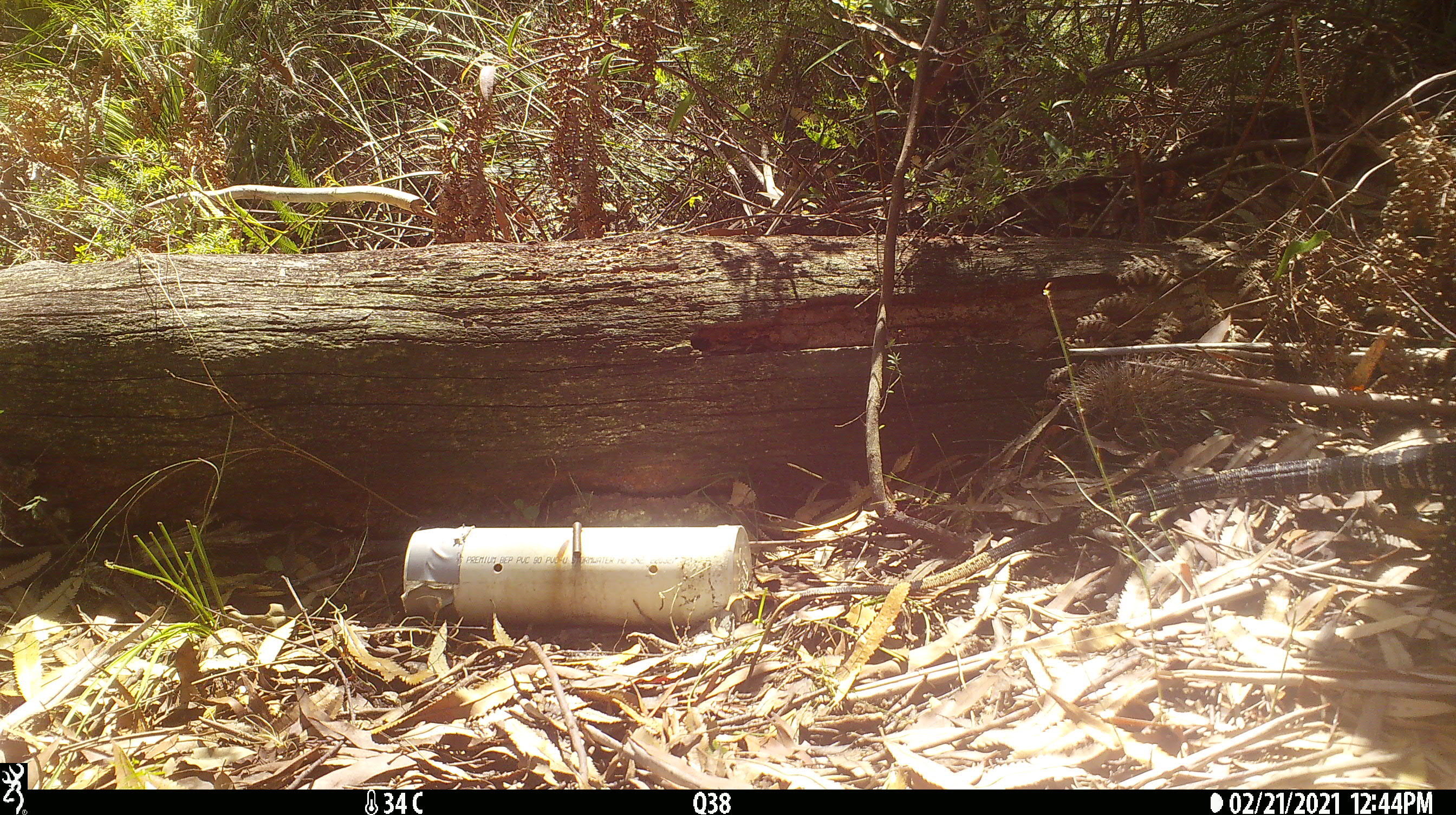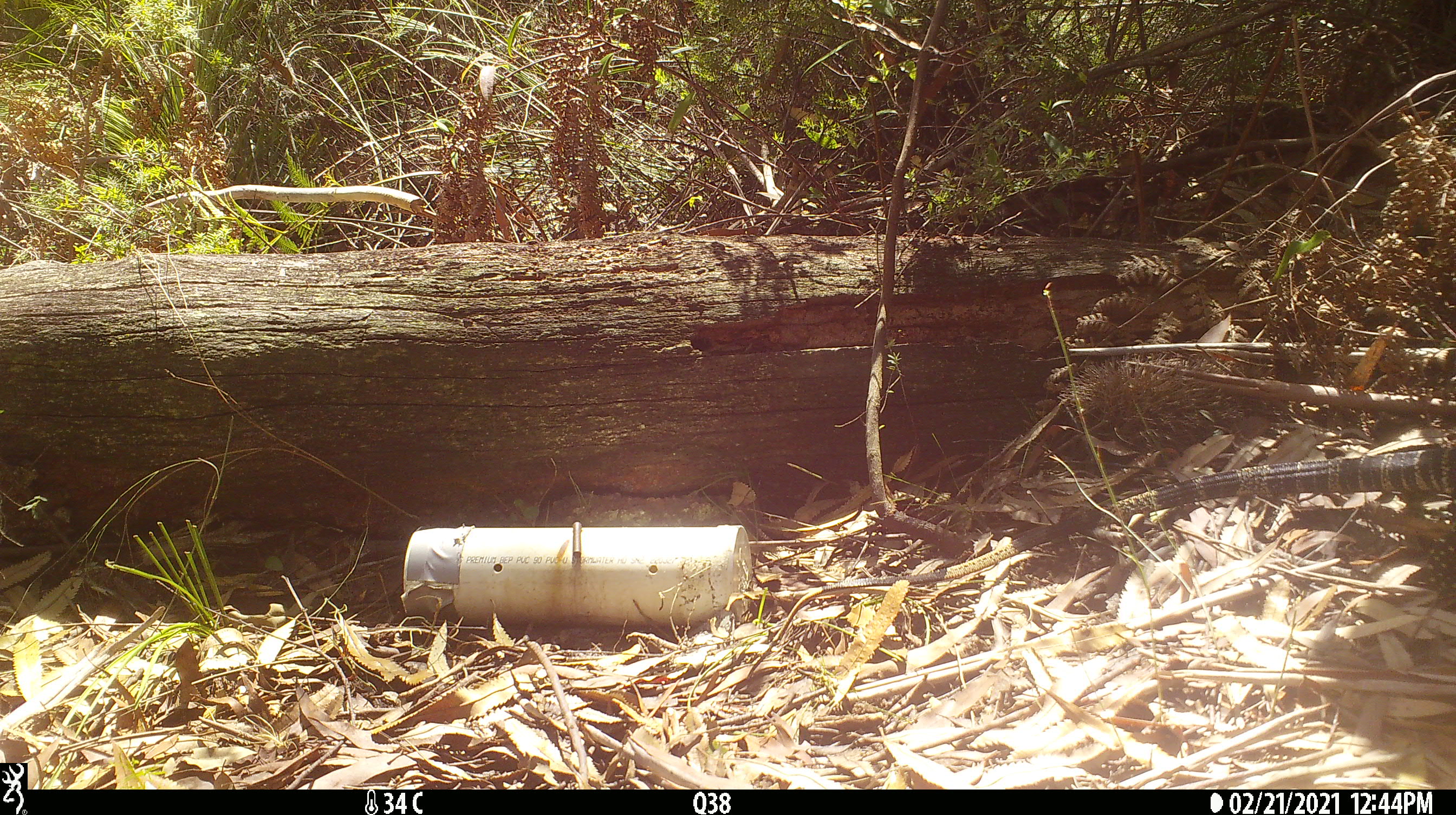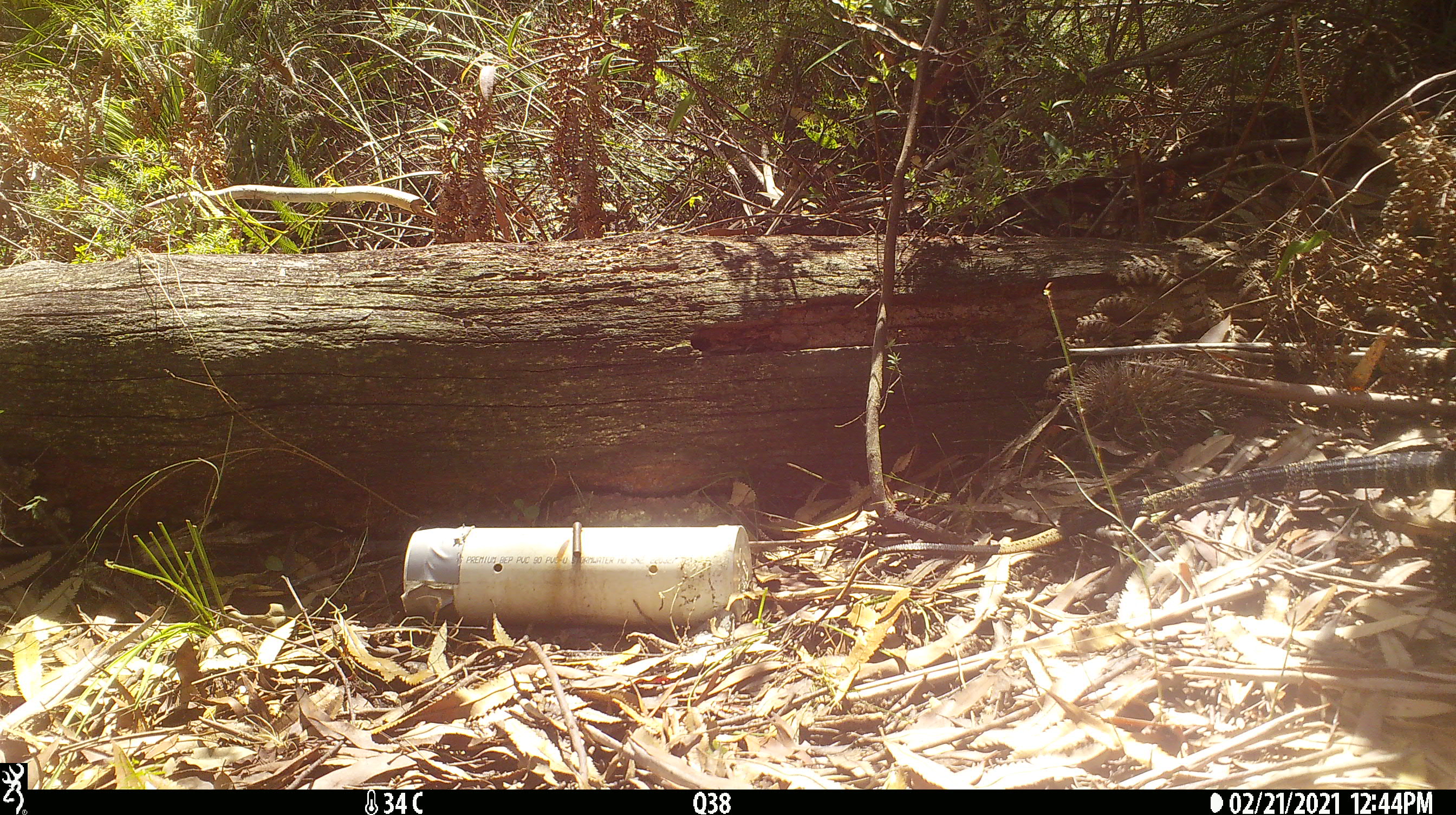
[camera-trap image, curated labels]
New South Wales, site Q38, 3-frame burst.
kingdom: Animalia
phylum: Chordata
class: Reptilia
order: Squamata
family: Varanidae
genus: Varanus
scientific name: Varanus varius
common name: lace monitor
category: goanna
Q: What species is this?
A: Goanna (lace monitor) (Varanus varius).